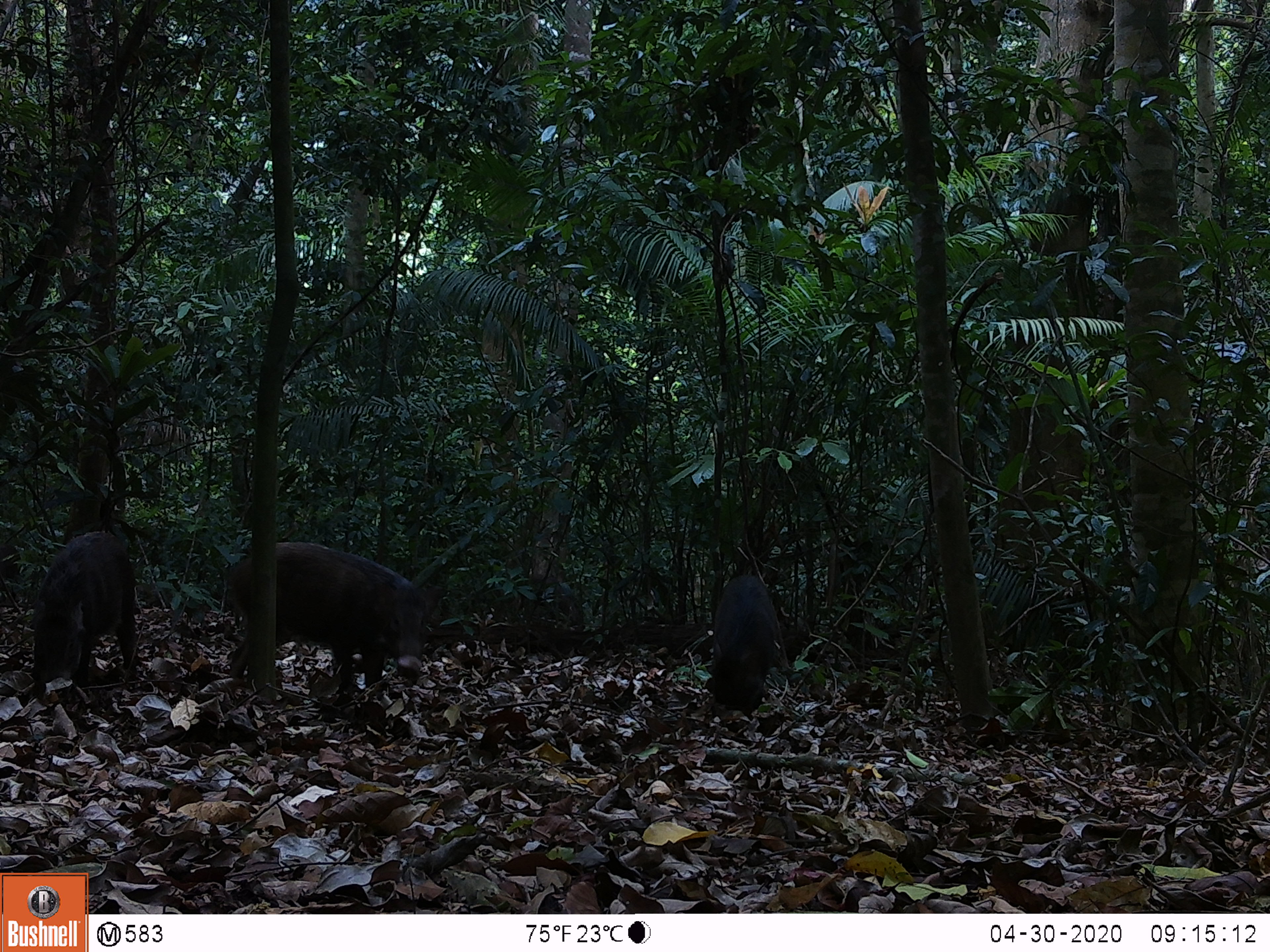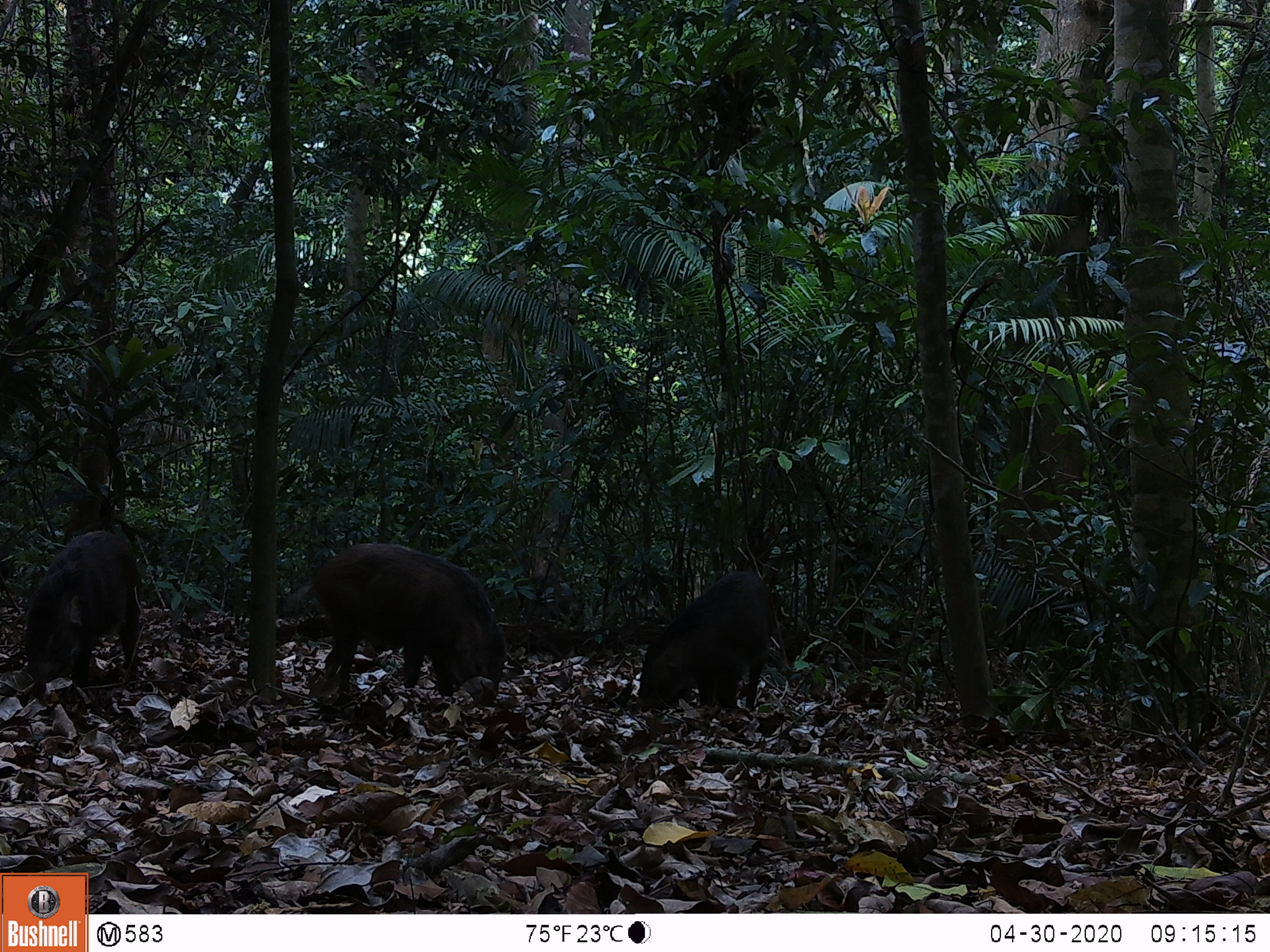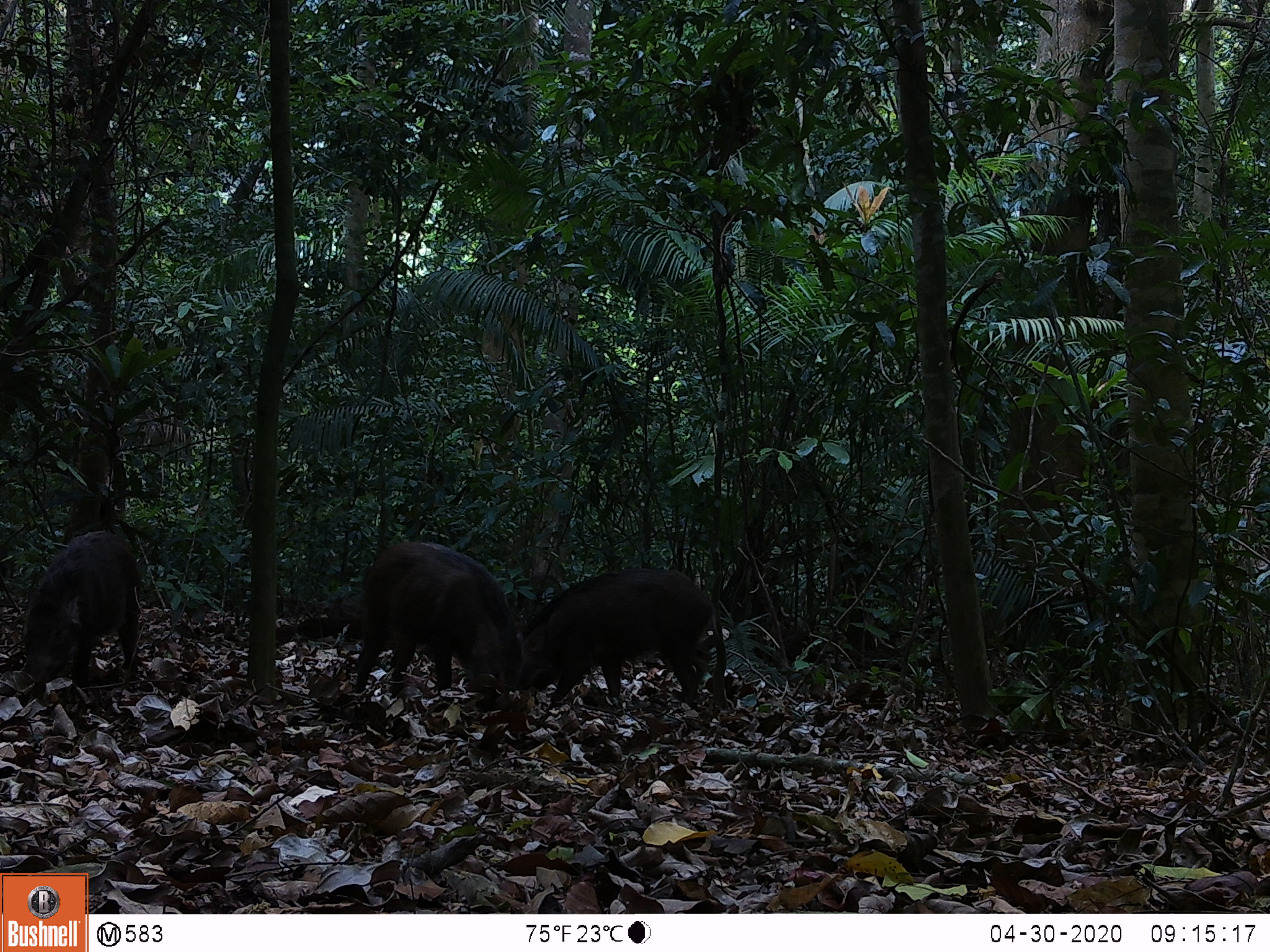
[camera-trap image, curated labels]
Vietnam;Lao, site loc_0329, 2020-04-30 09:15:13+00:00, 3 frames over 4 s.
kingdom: Animalia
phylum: Chordata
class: Mammalia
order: Artiodactyla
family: Suidae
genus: Sus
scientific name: Sus scrofa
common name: eurasian wild pig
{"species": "eurasian wild pig (Sus scrofa)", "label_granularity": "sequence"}